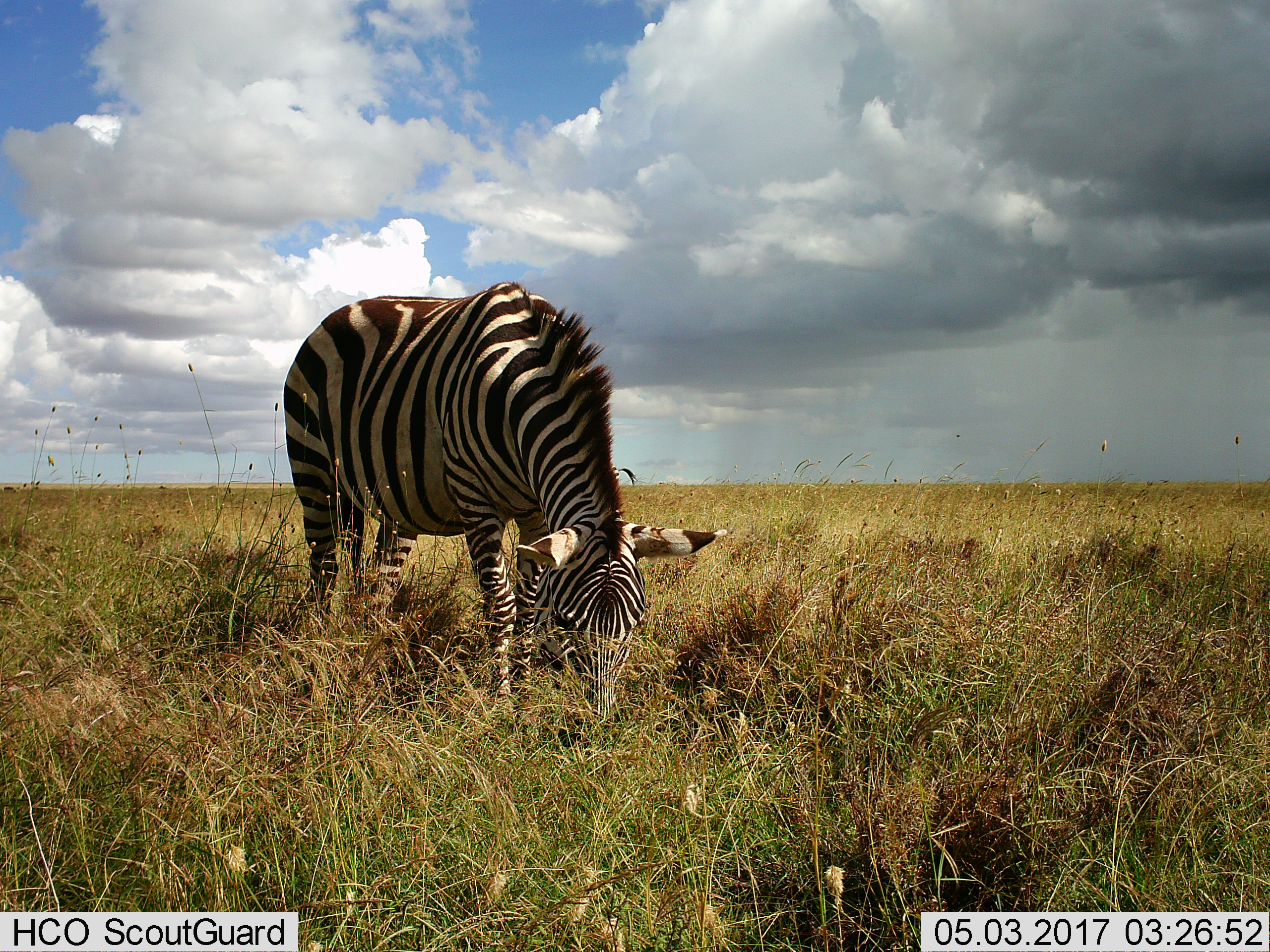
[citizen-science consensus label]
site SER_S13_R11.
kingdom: Animalia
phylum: Chordata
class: Mammalia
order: Perissodactyla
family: Equidae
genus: Equus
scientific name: Equus quagga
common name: plains zebra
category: zebraplains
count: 1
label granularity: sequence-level